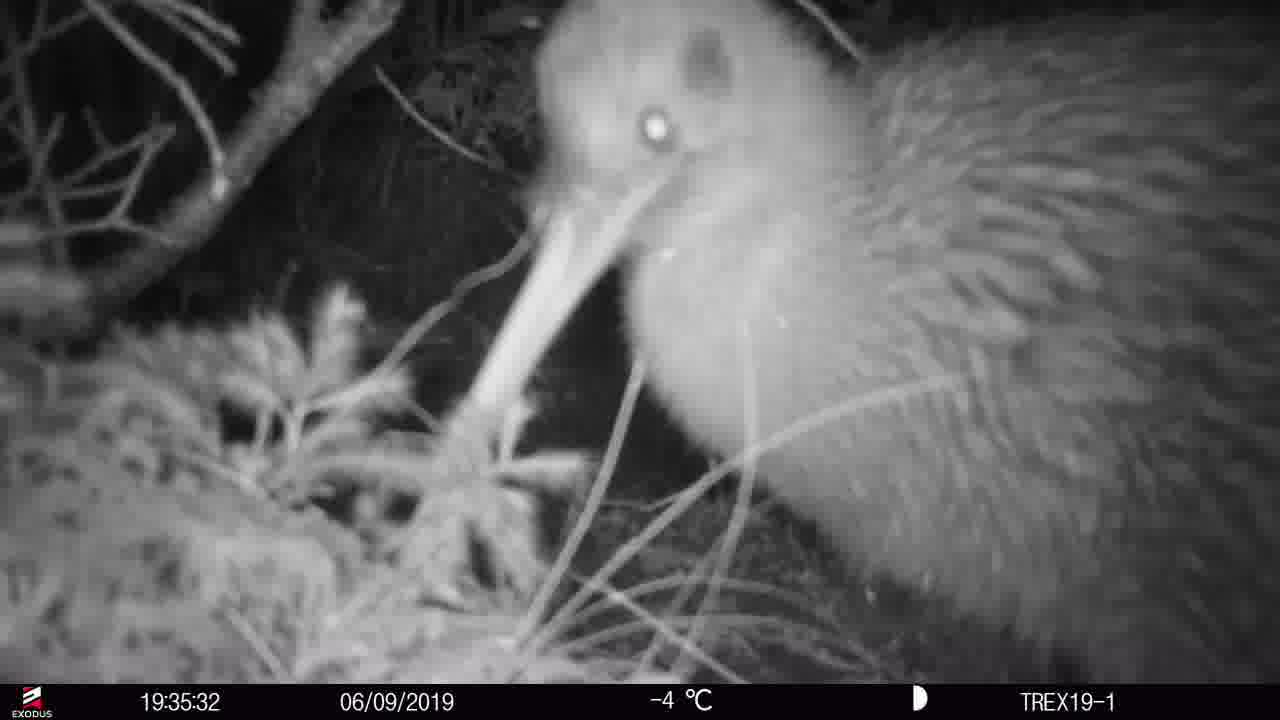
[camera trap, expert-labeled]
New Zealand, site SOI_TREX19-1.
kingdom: Animalia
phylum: Chordata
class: Aves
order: Apterygiformes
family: Apterygidae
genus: Apteryx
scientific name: Apteryx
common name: kiwi